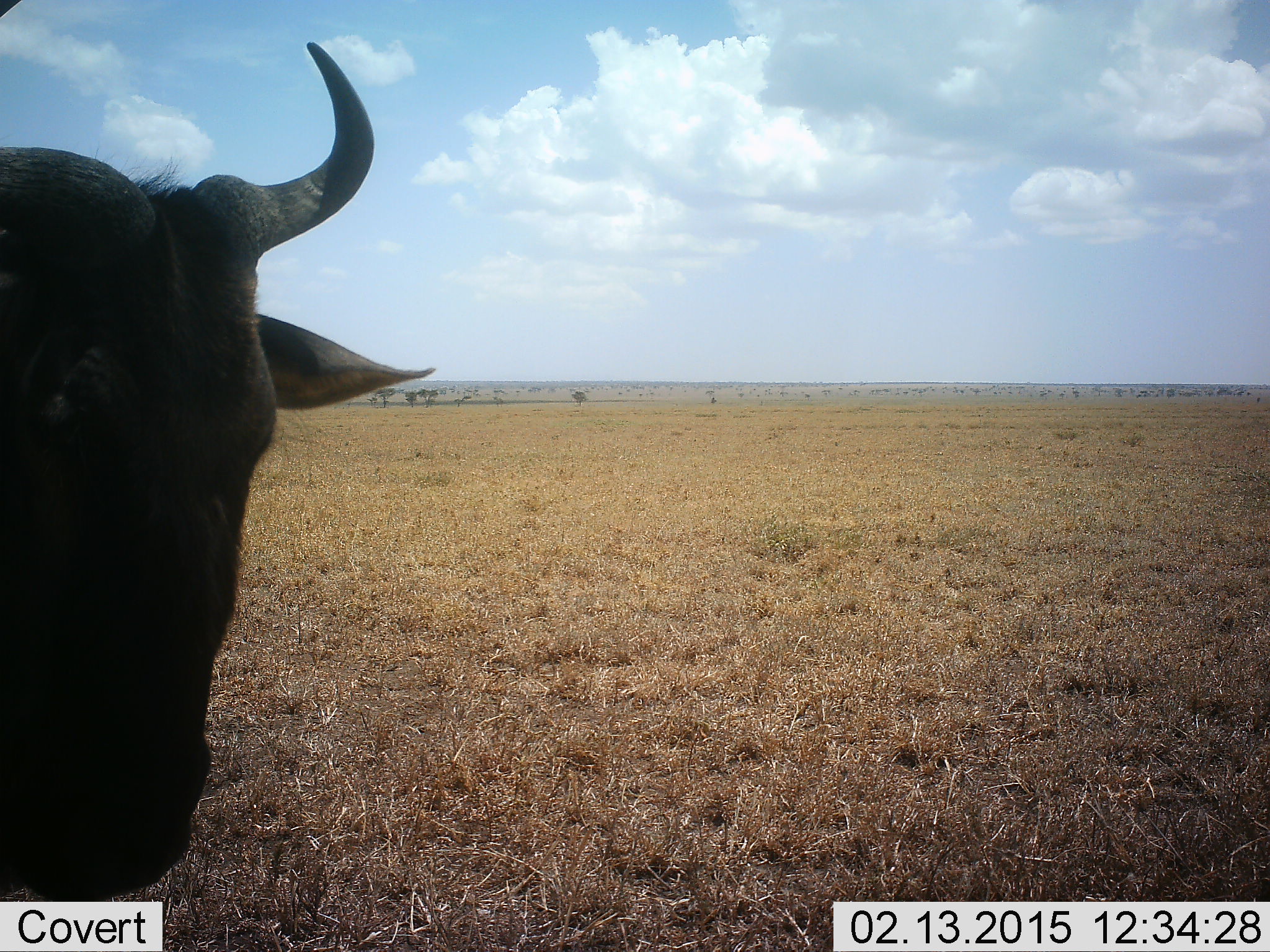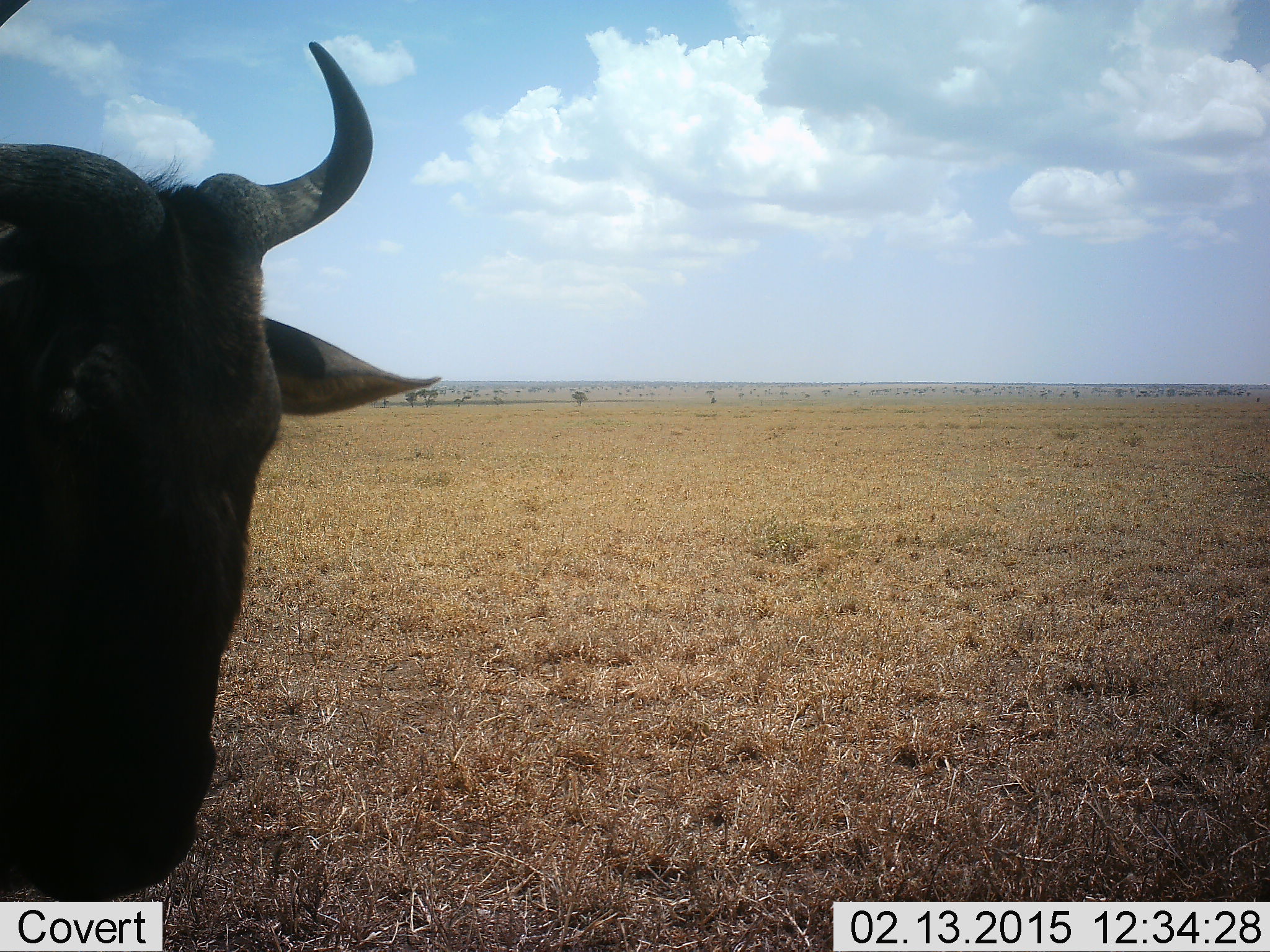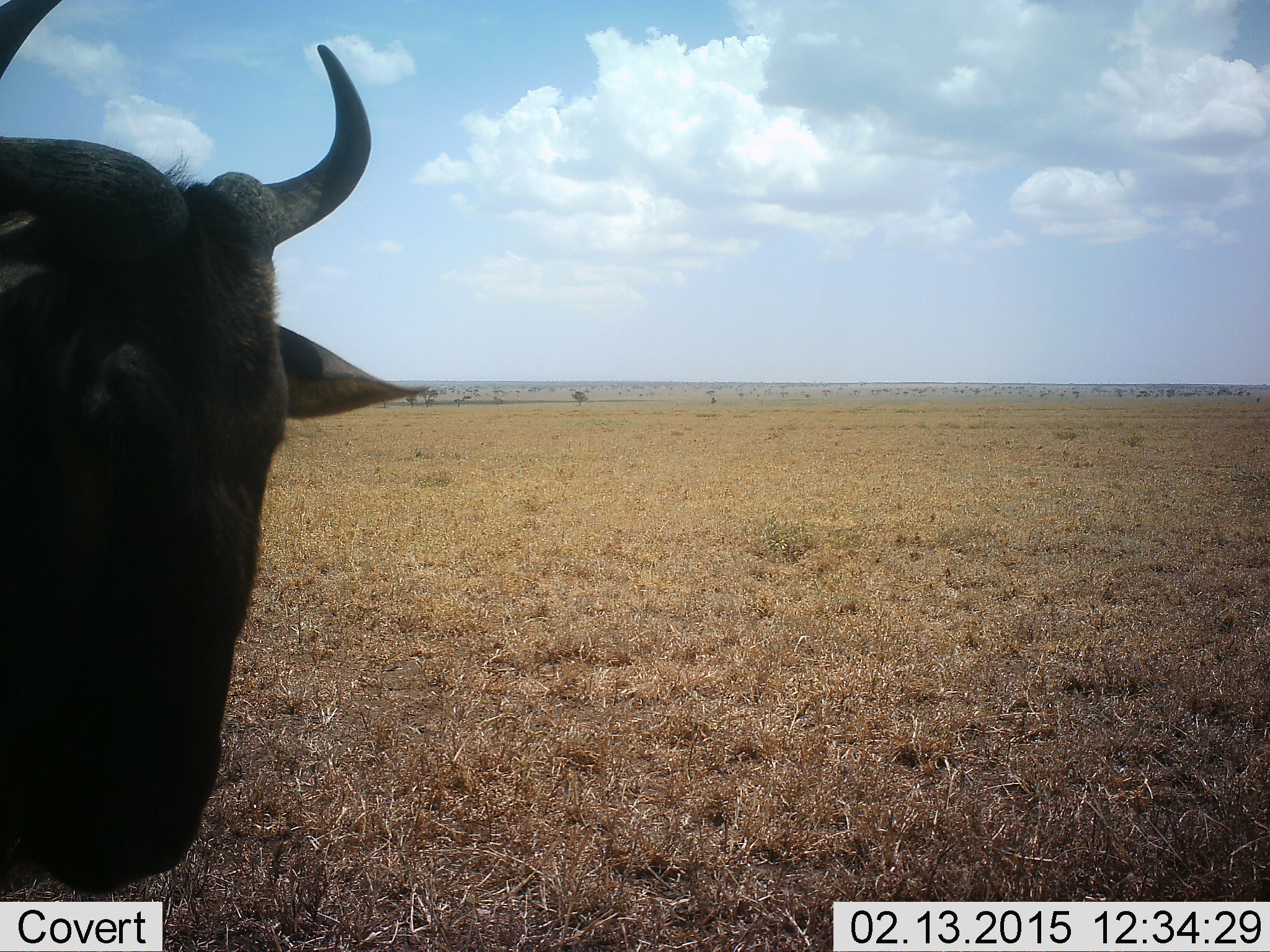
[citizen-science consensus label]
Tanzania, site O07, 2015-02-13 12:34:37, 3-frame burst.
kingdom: Animalia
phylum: Chordata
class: Mammalia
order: Artiodactyla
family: Bovidae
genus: Connochaetes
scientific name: Connochaetes taurinus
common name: blue wildebeest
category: wildebeest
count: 1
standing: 100%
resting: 0%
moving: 0%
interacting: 0%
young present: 0%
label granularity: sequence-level